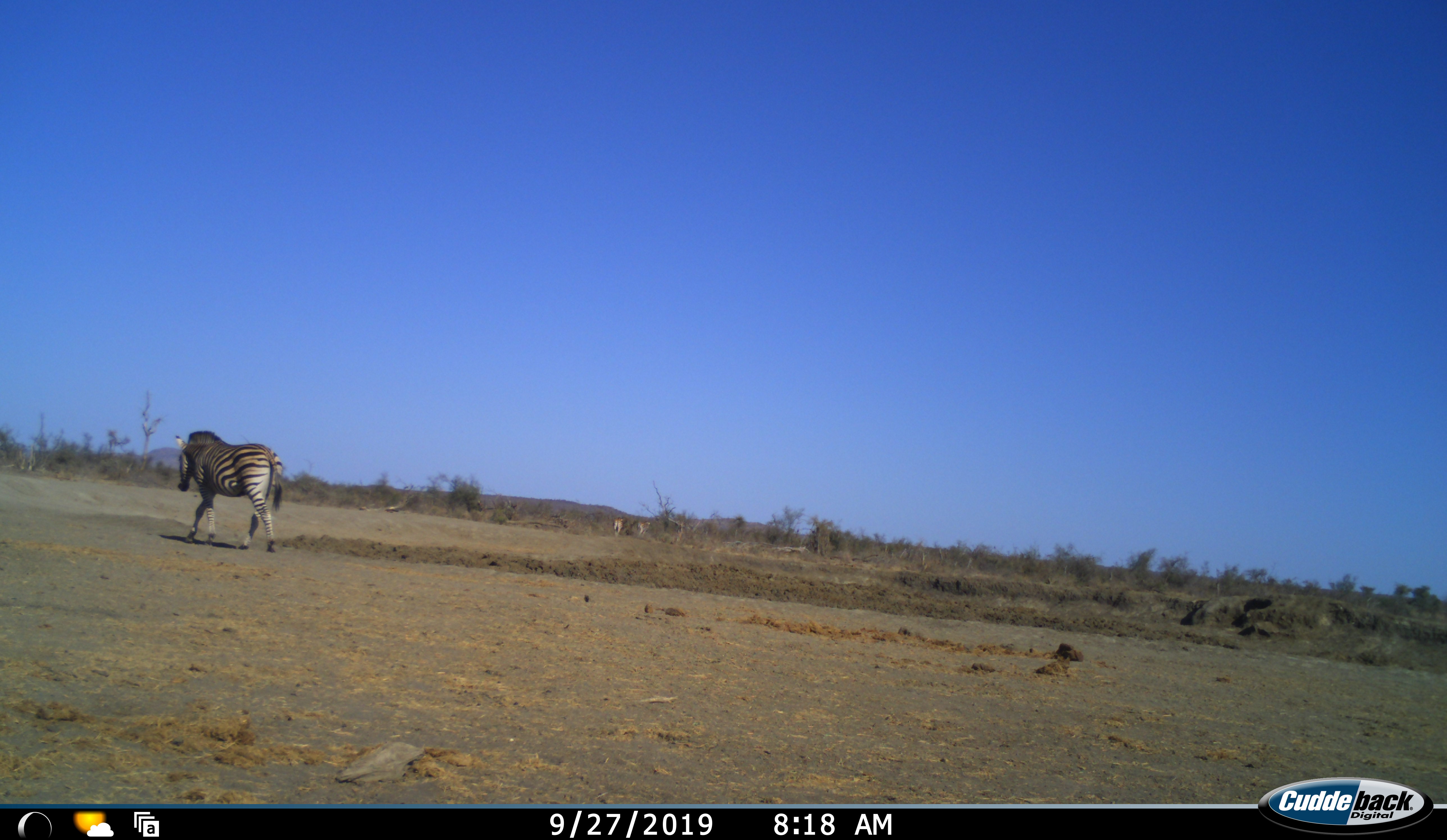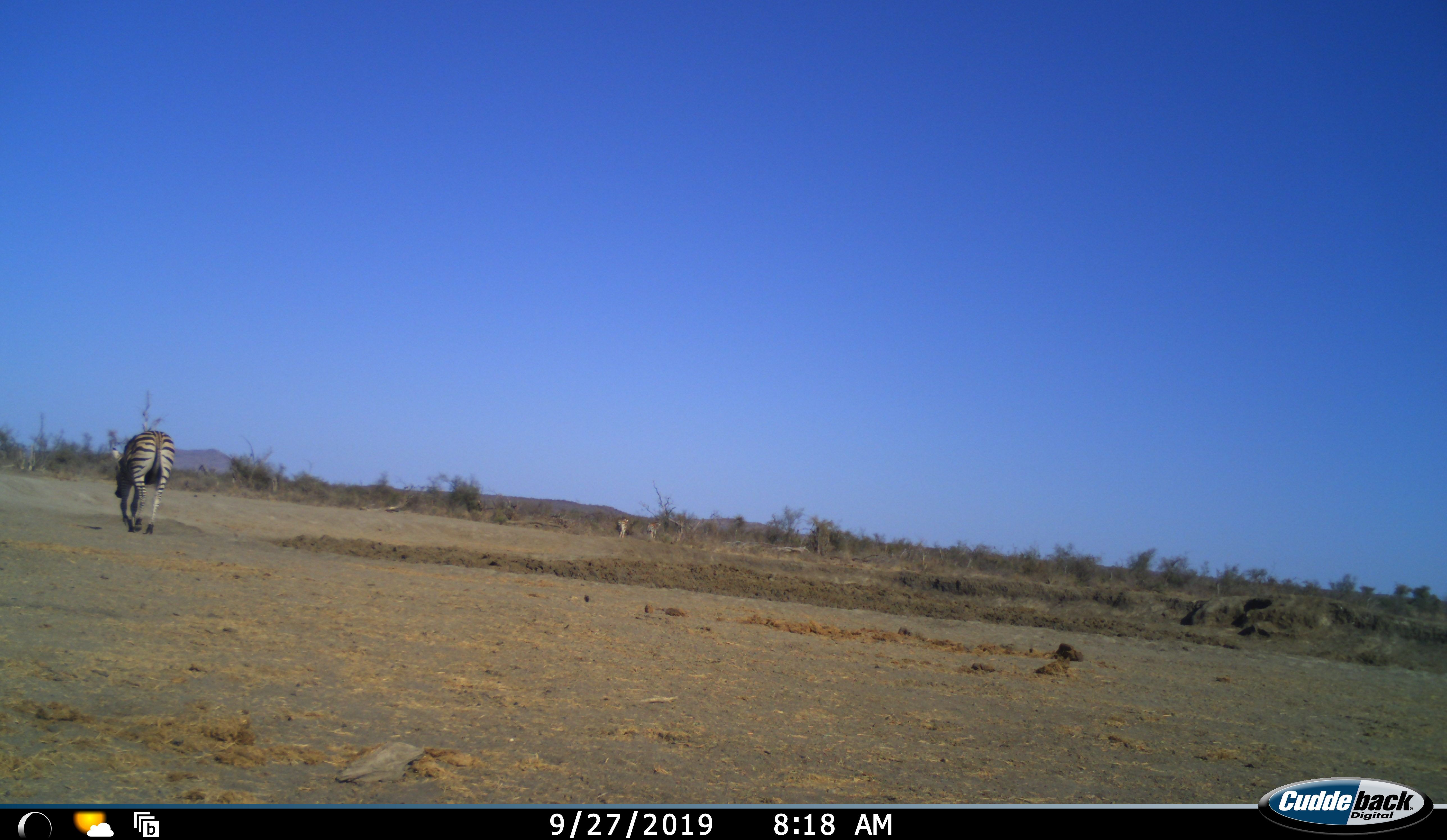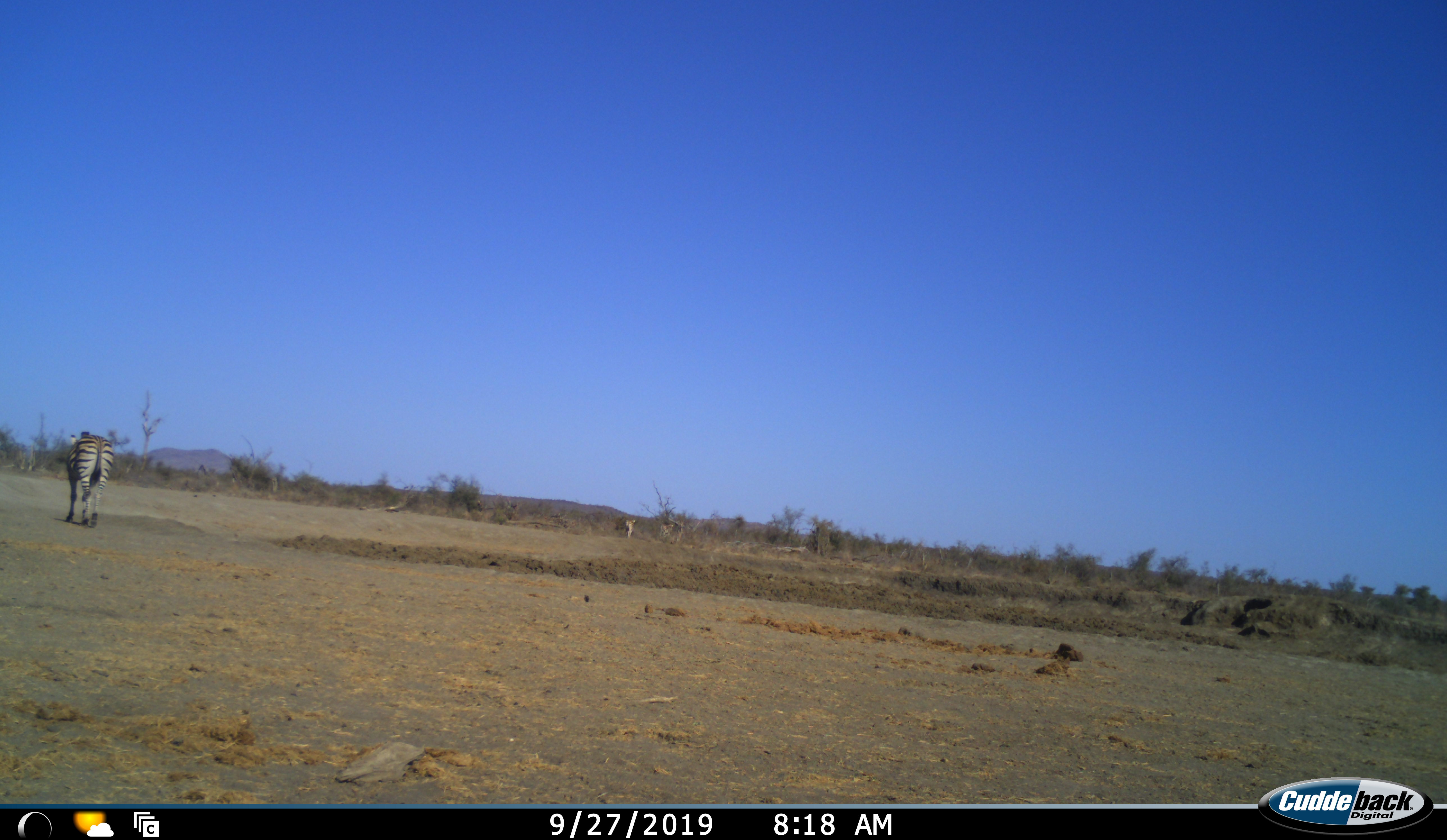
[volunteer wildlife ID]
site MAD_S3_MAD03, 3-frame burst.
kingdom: Animalia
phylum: Chordata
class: Mammalia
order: Perissodactyla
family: Equidae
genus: Equus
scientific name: Equus quagga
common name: plains zebra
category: zebraplains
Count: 1.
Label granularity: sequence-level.